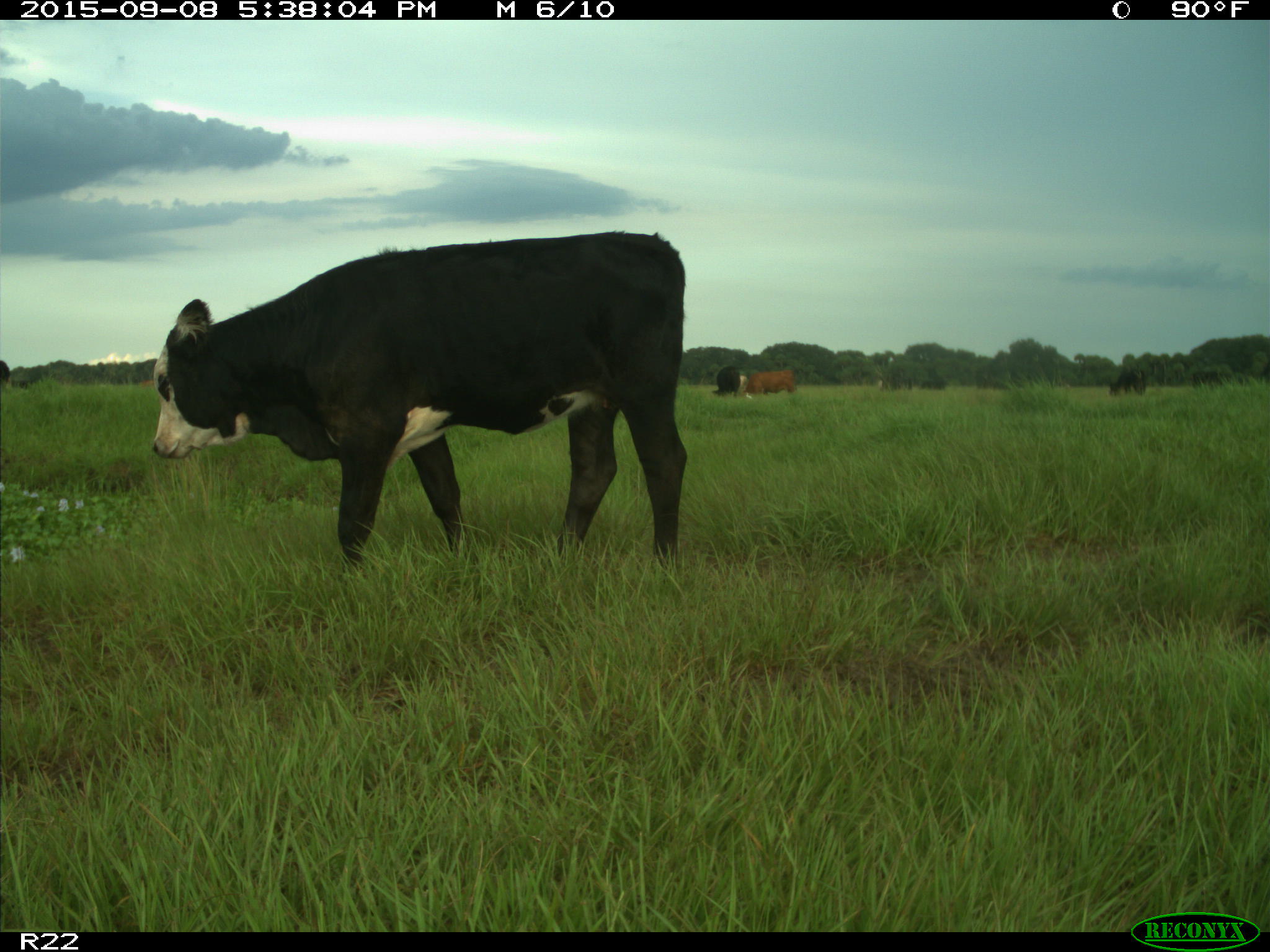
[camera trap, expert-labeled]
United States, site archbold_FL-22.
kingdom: Animalia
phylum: Chordata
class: Mammalia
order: Artiodactyla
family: Bovidae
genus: Bos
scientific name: Bos taurus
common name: domestic cow